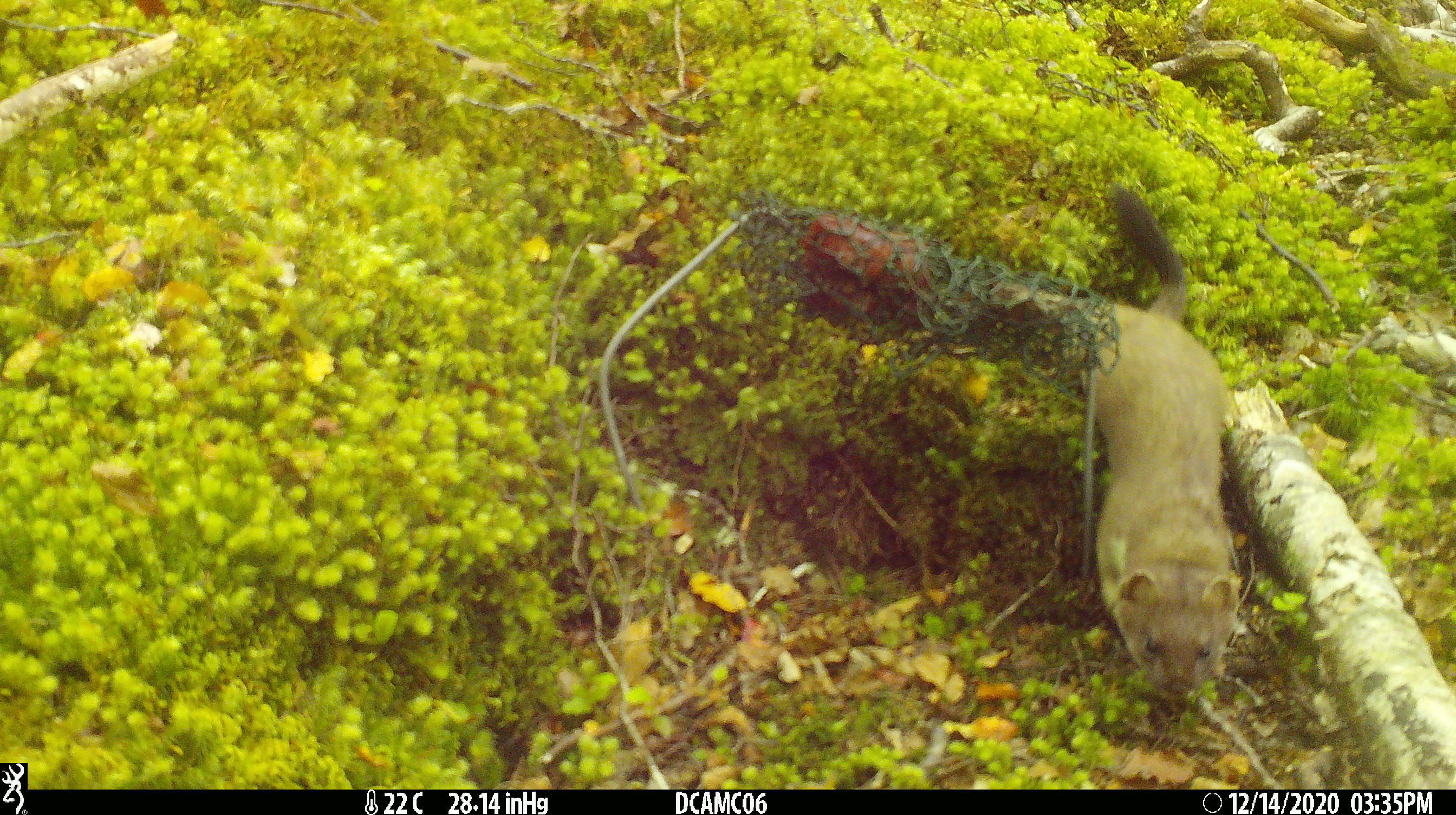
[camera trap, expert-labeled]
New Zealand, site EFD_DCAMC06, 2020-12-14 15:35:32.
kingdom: Animalia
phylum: Chordata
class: Mammalia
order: Carnivora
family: Mustelidae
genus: Mustela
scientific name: Mustela erminea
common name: stoat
Stoat (Mustela erminea).